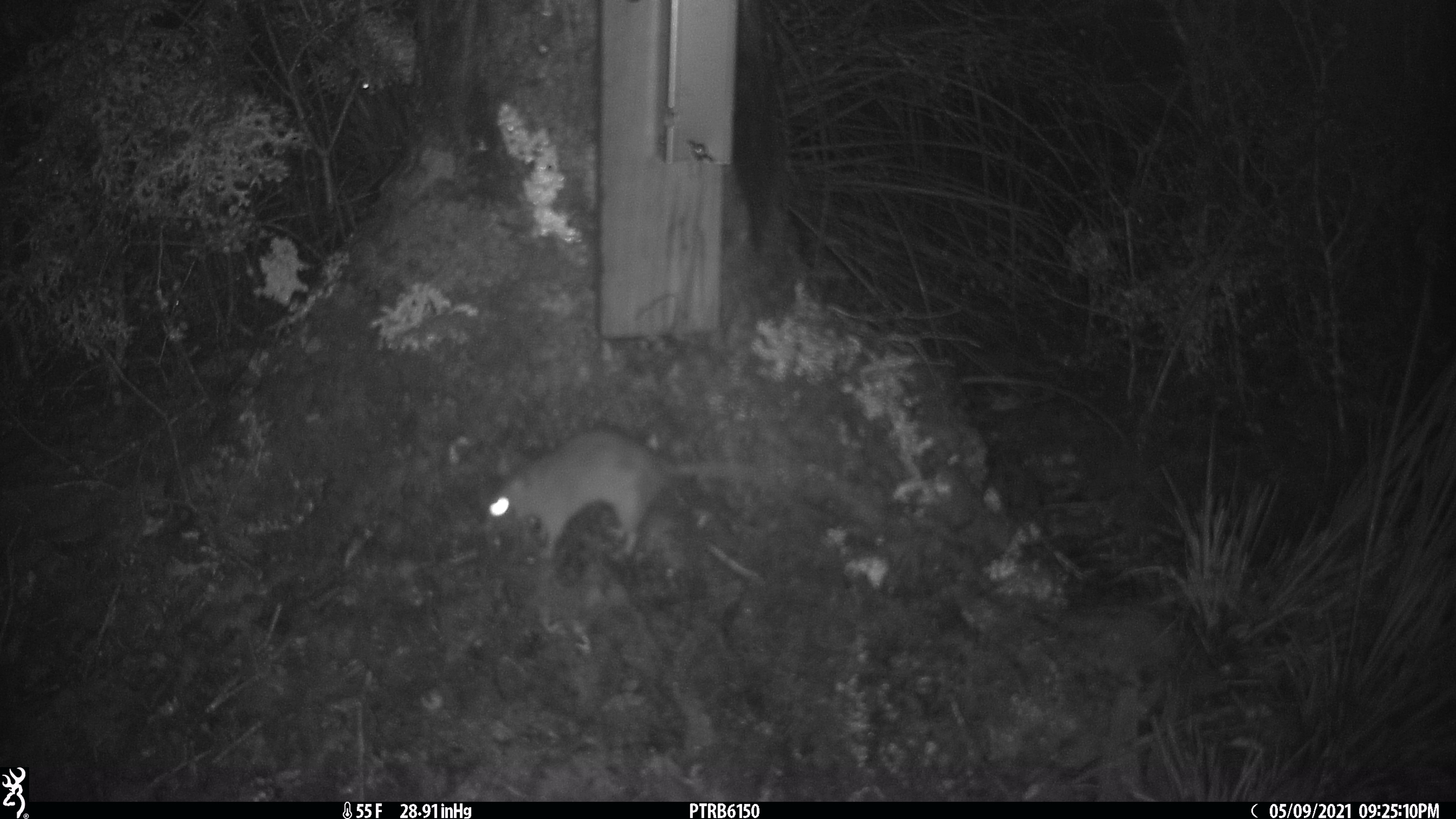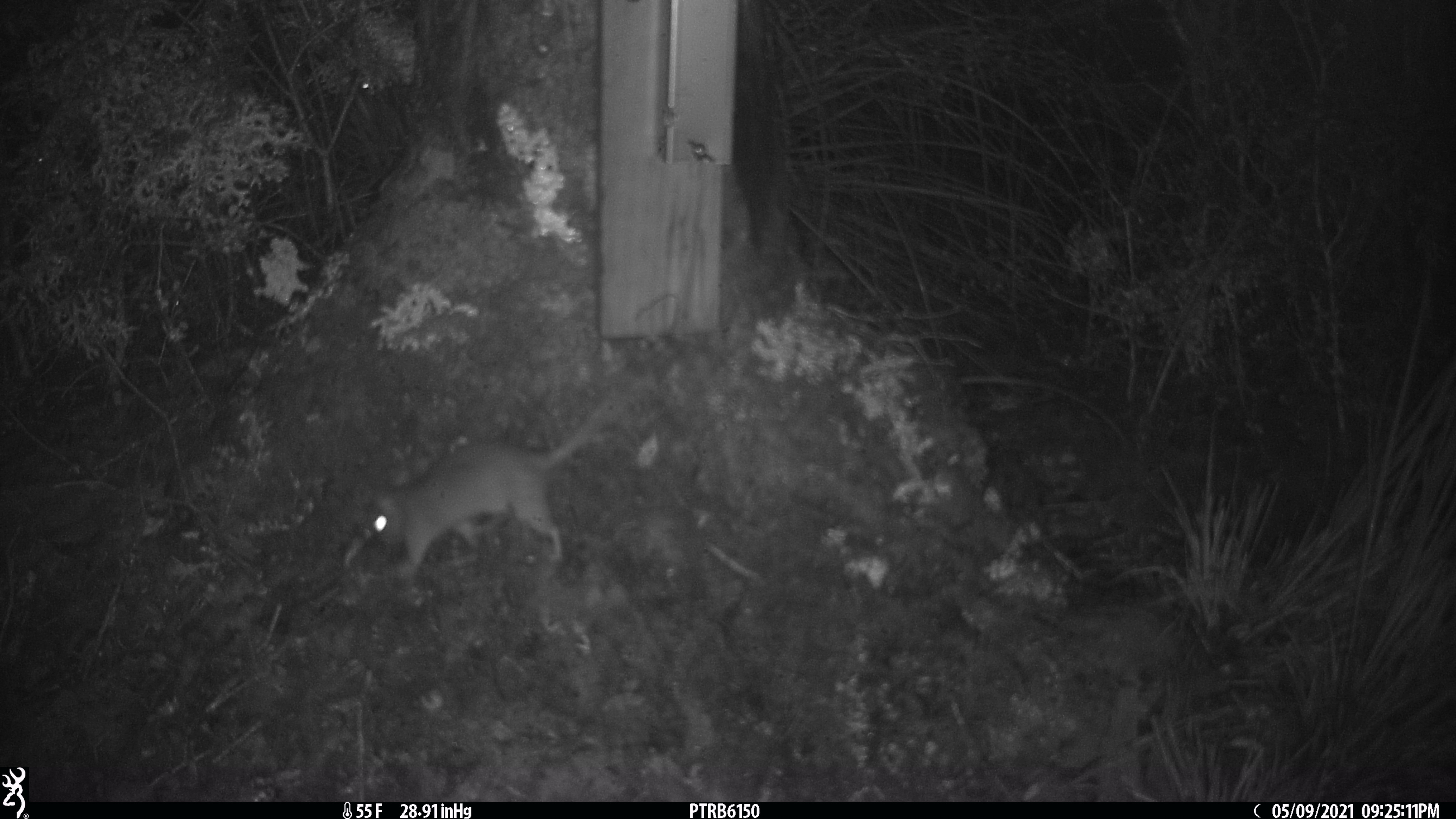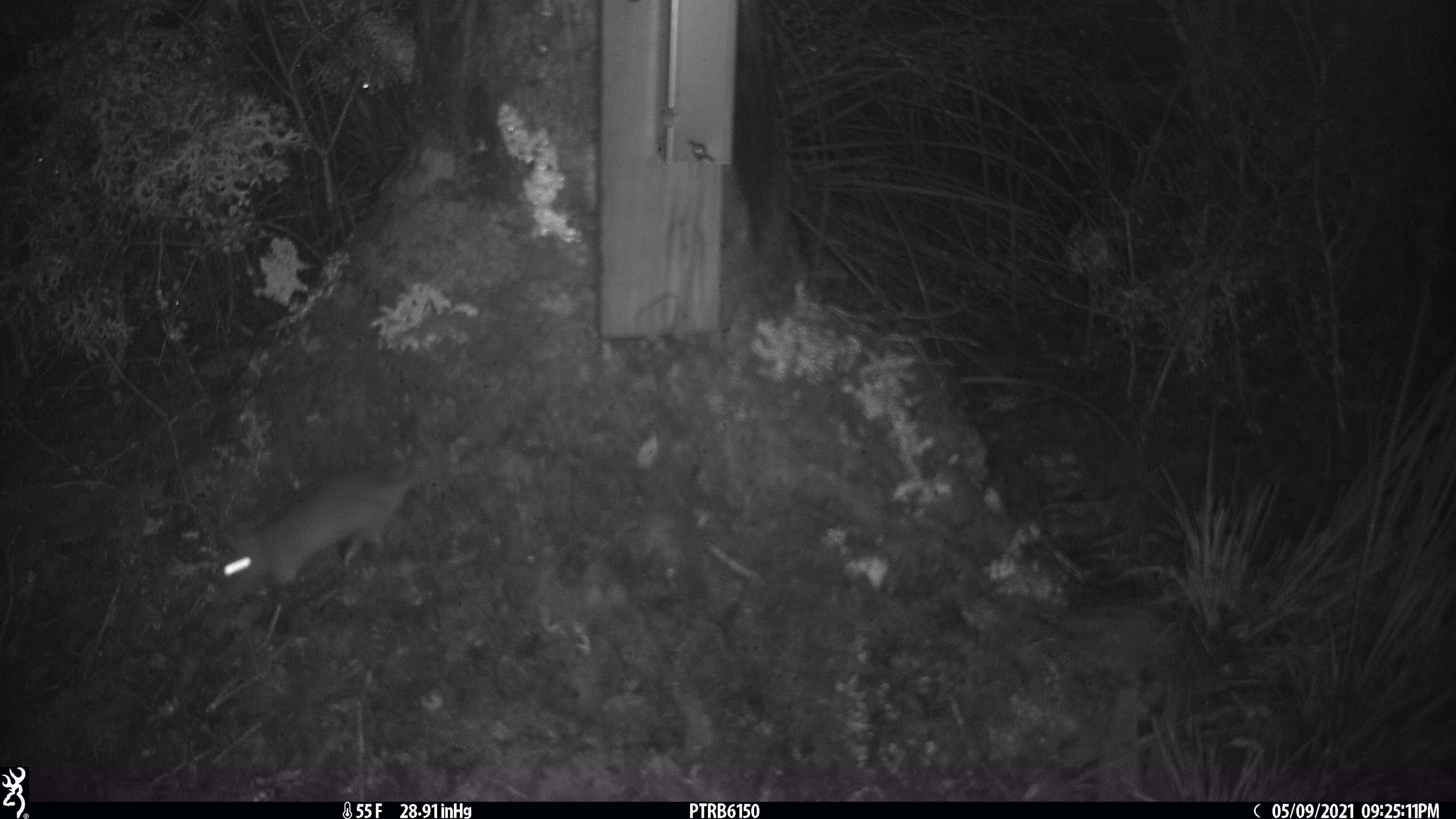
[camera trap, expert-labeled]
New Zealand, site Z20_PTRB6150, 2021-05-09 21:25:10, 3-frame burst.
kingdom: Animalia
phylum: Chordata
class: Mammalia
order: Rodentia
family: Muridae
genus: Rattus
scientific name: Rattus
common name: rat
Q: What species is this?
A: Rat (Rattus).